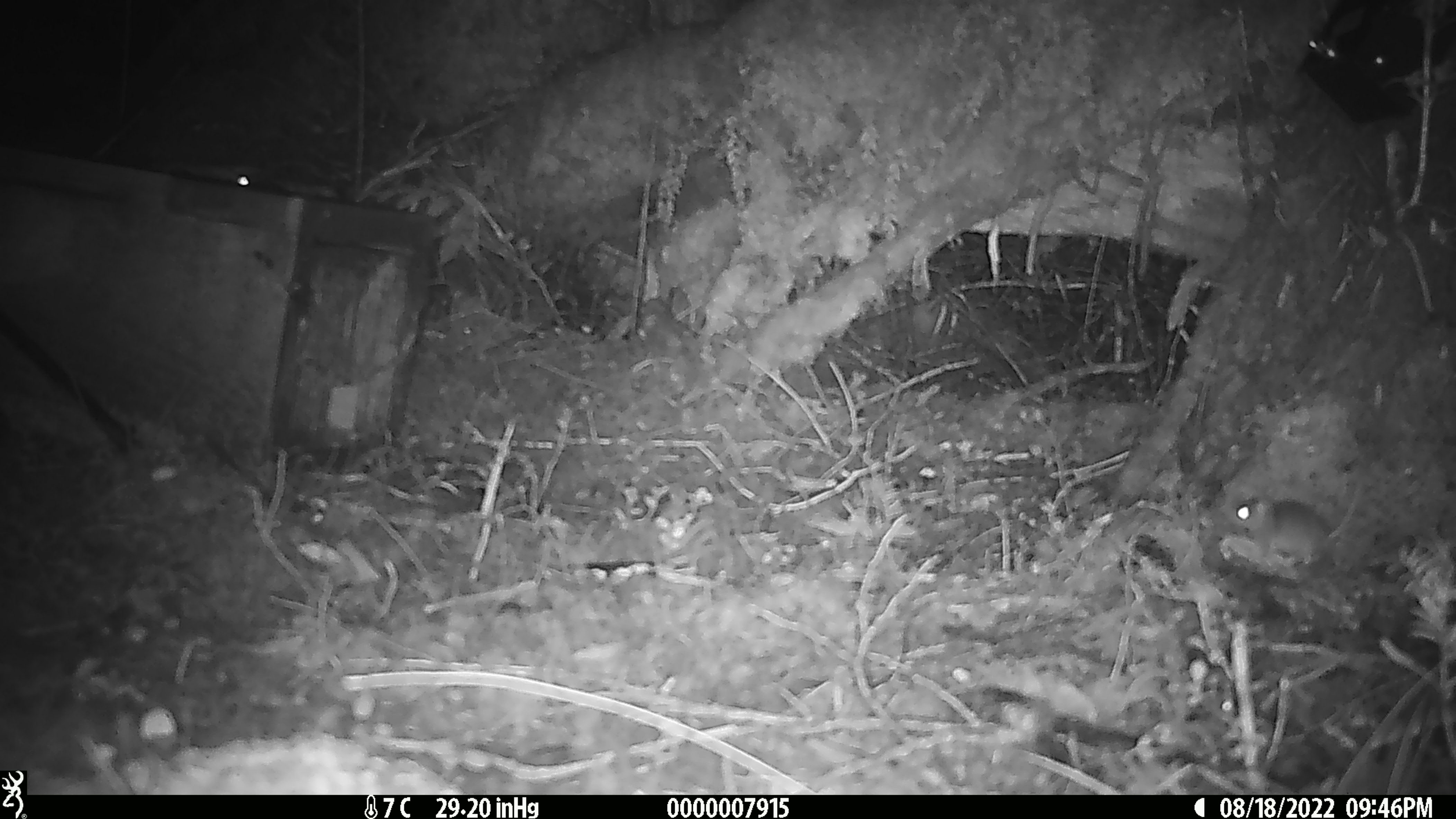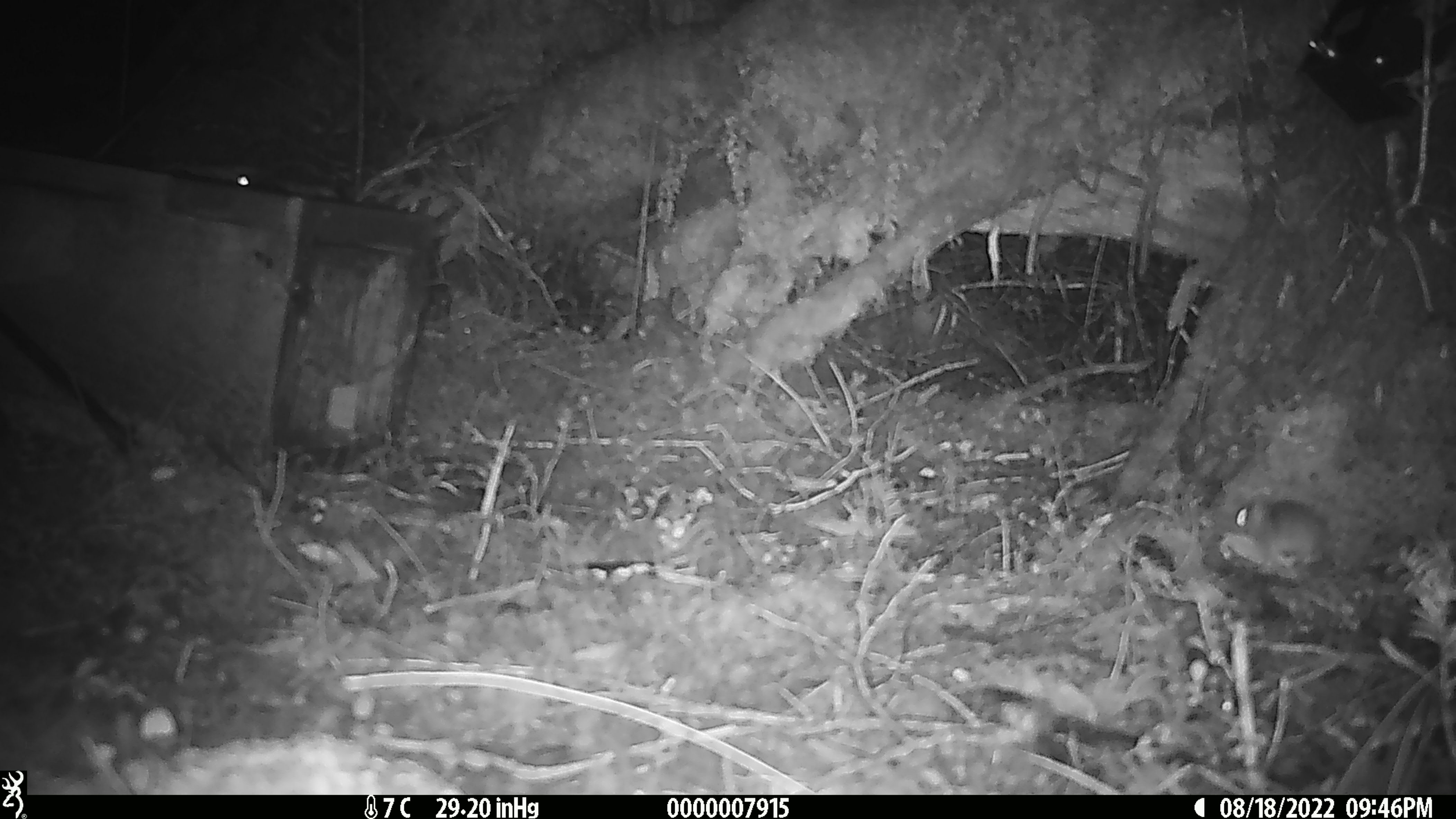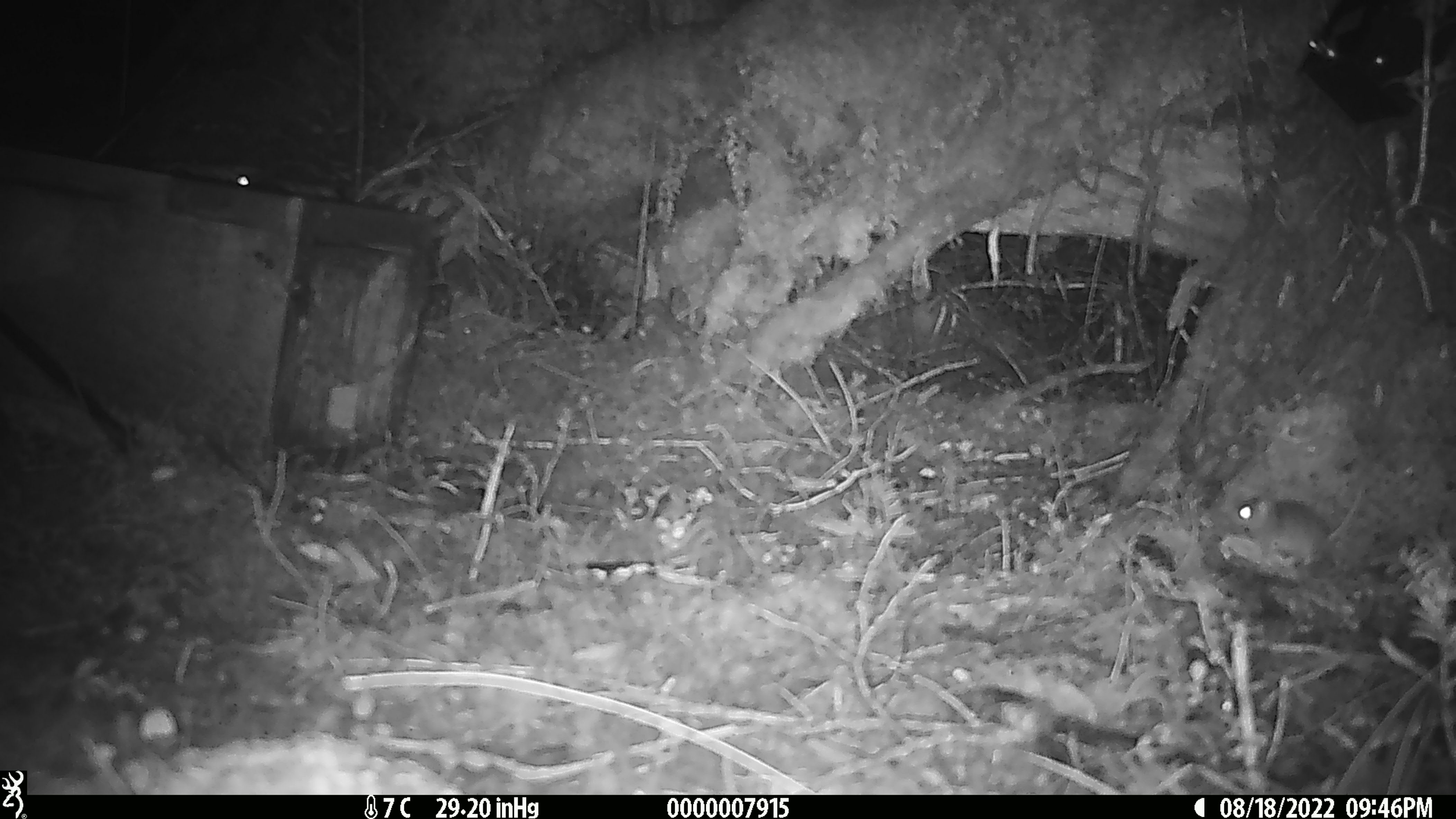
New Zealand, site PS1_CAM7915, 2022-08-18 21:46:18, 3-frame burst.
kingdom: Animalia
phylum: Chordata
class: Mammalia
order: Rodentia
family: Muridae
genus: Mus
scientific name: Mus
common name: mouse